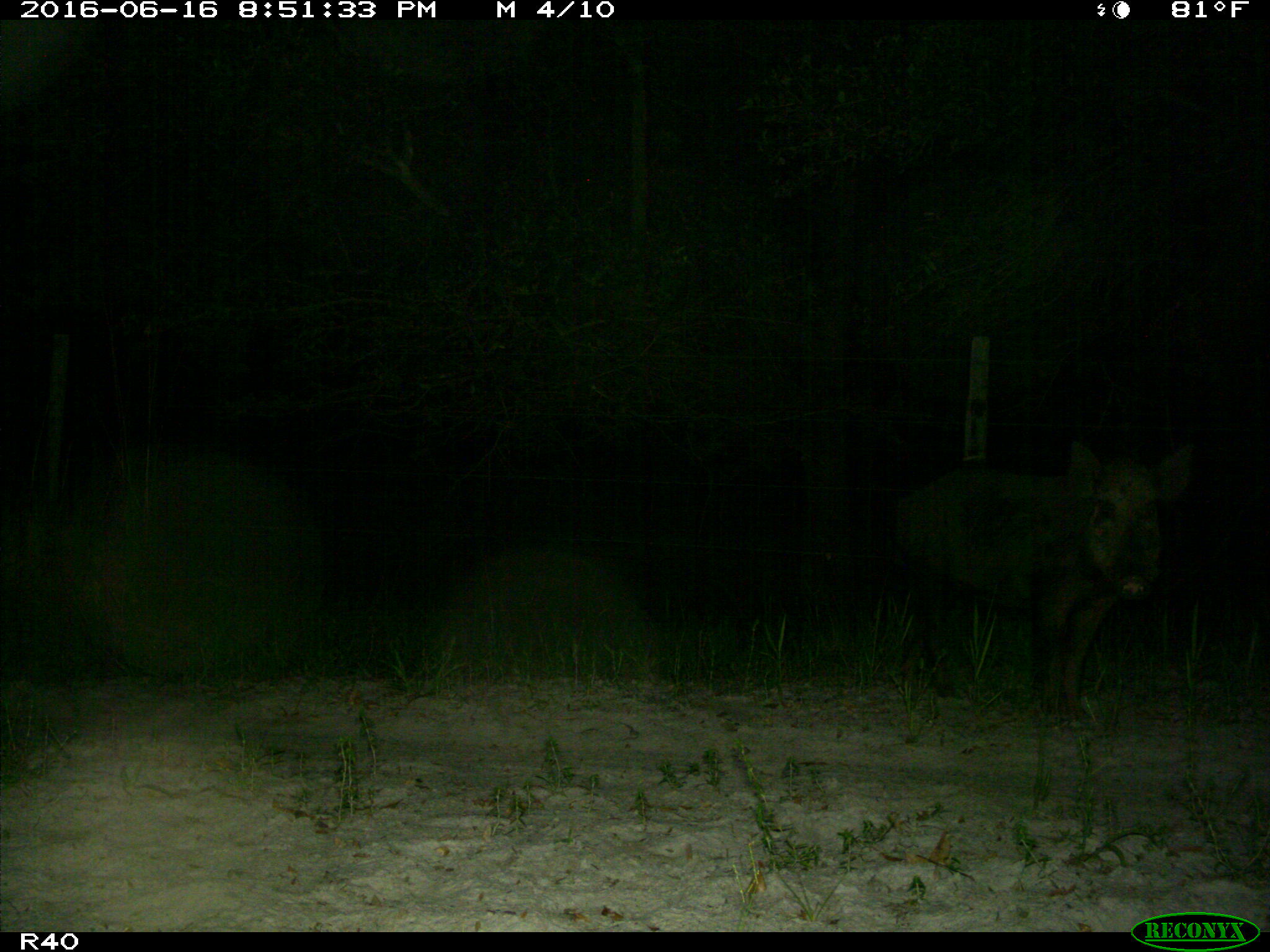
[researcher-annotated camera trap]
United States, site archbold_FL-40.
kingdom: Animalia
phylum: Chordata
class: Mammalia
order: Artiodactyla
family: Suidae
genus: Sus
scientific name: Sus scrofa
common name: wild boar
Sus scrofa (wild boar).